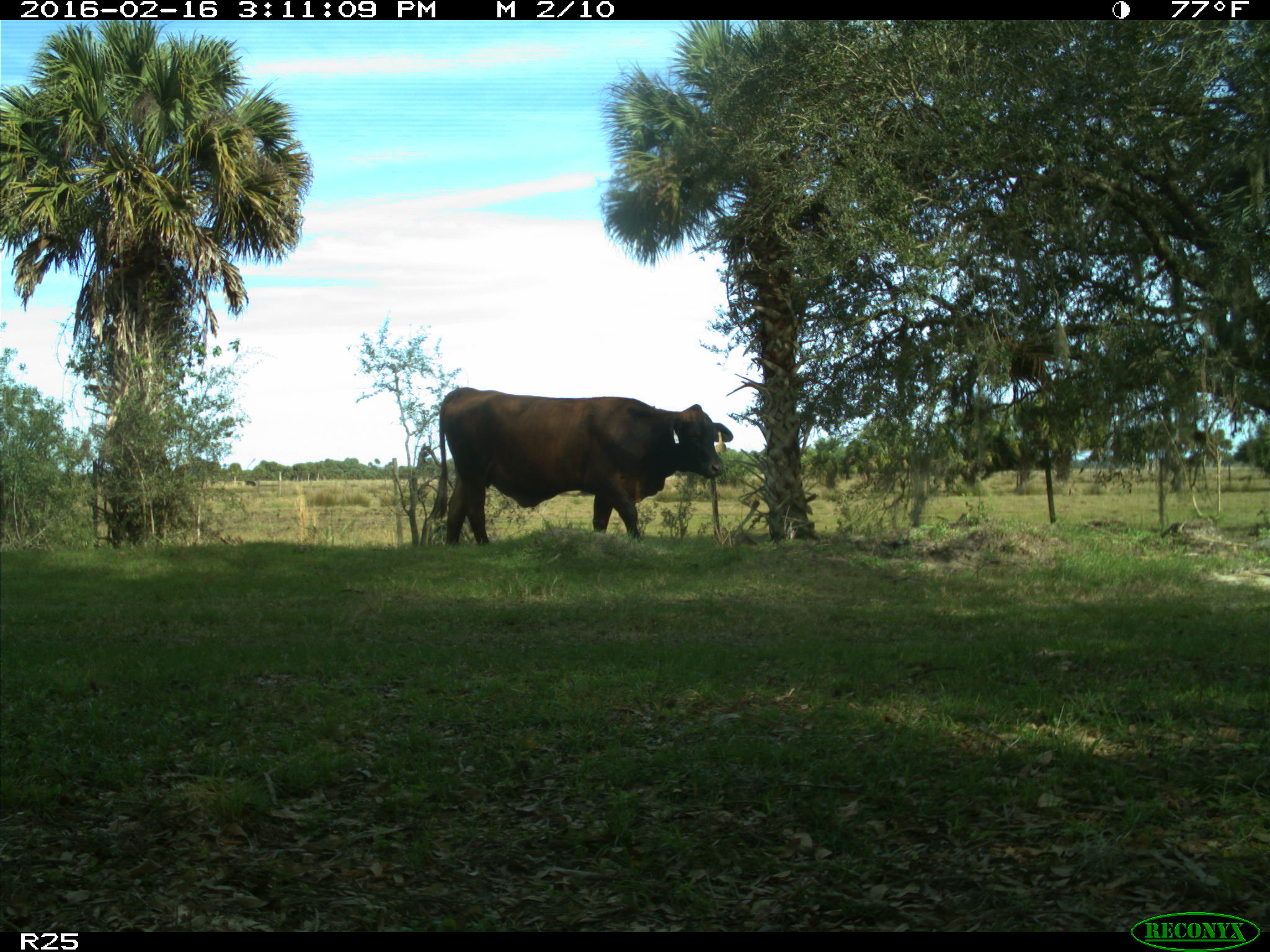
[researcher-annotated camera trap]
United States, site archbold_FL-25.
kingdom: Animalia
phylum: Chordata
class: Mammalia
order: Artiodactyla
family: Bovidae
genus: Bos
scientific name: Bos taurus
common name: domestic cow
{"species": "Bos taurus (domestic cow)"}